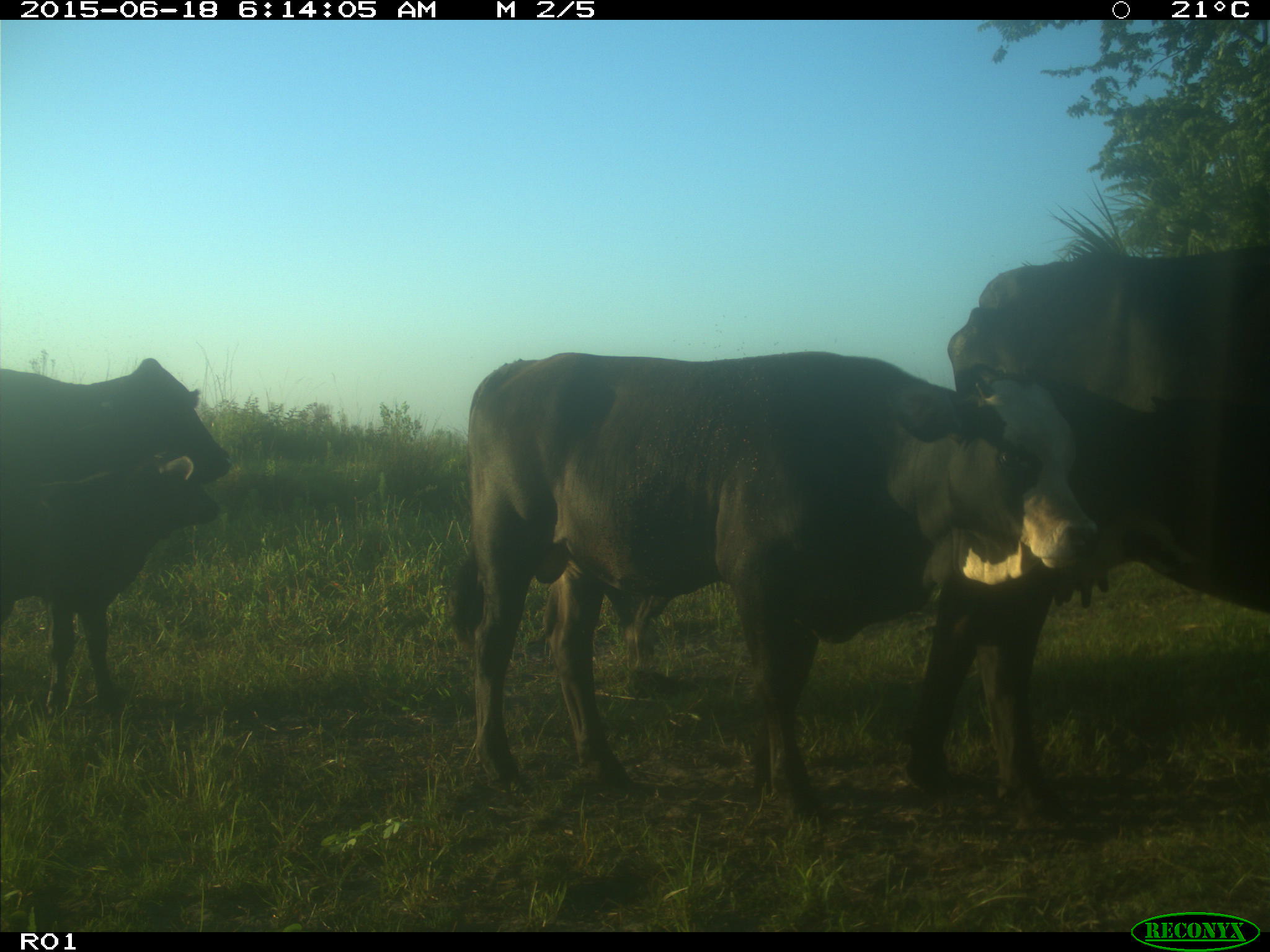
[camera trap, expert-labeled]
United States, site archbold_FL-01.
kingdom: Animalia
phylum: Chordata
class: Mammalia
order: Artiodactyla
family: Bovidae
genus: Bos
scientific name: Bos taurus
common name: domestic cow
Bos taurus (domestic cow).